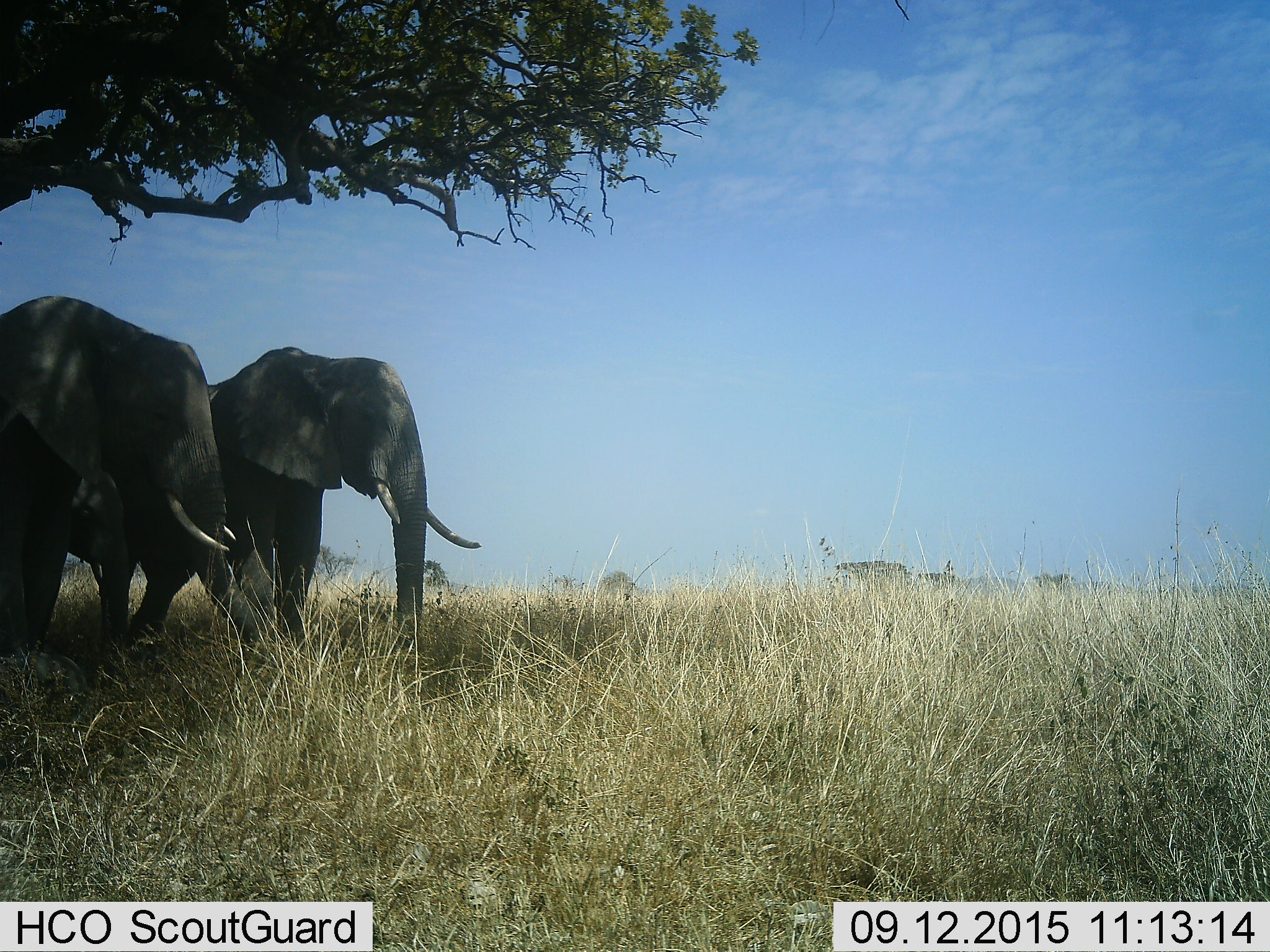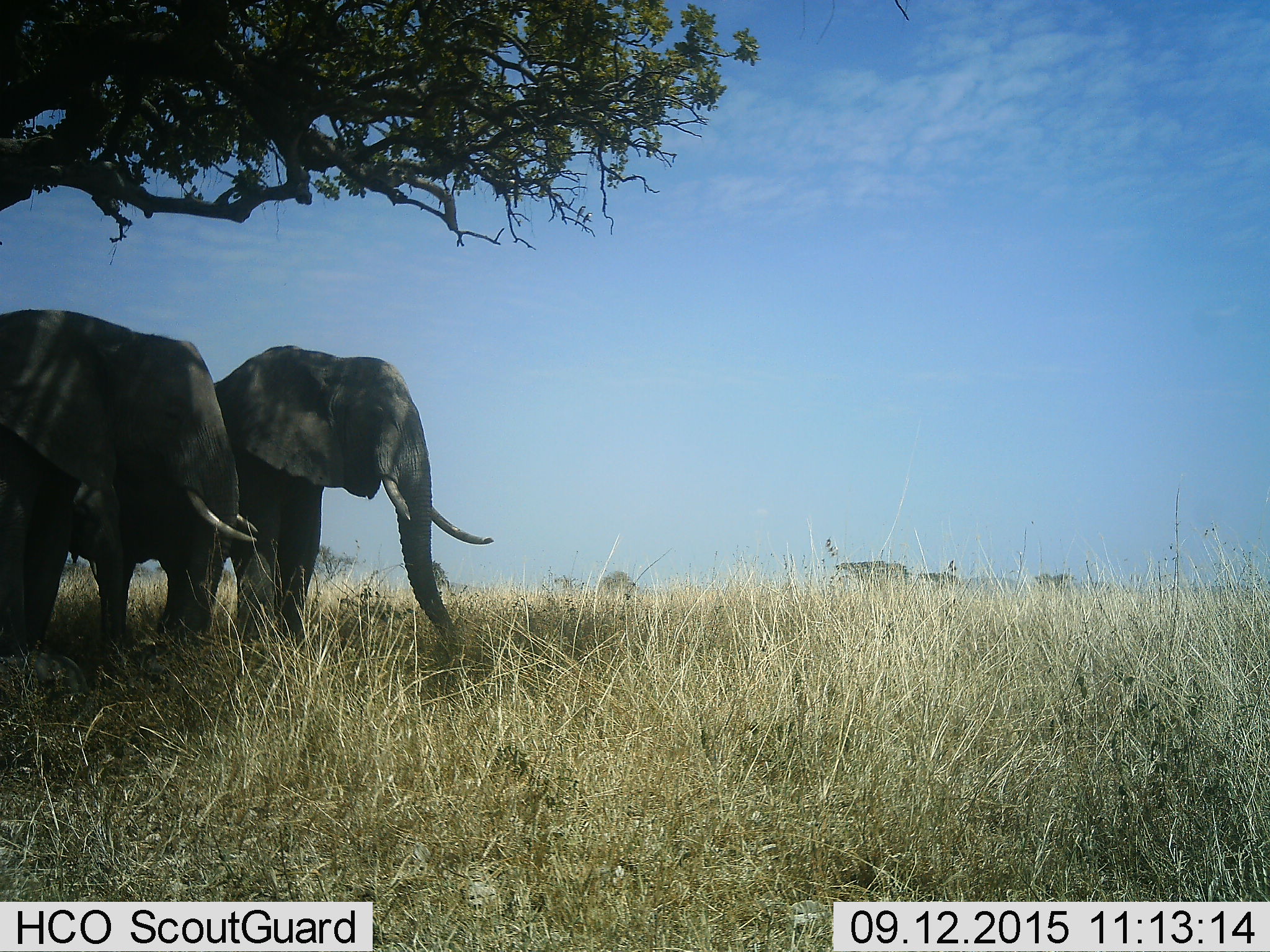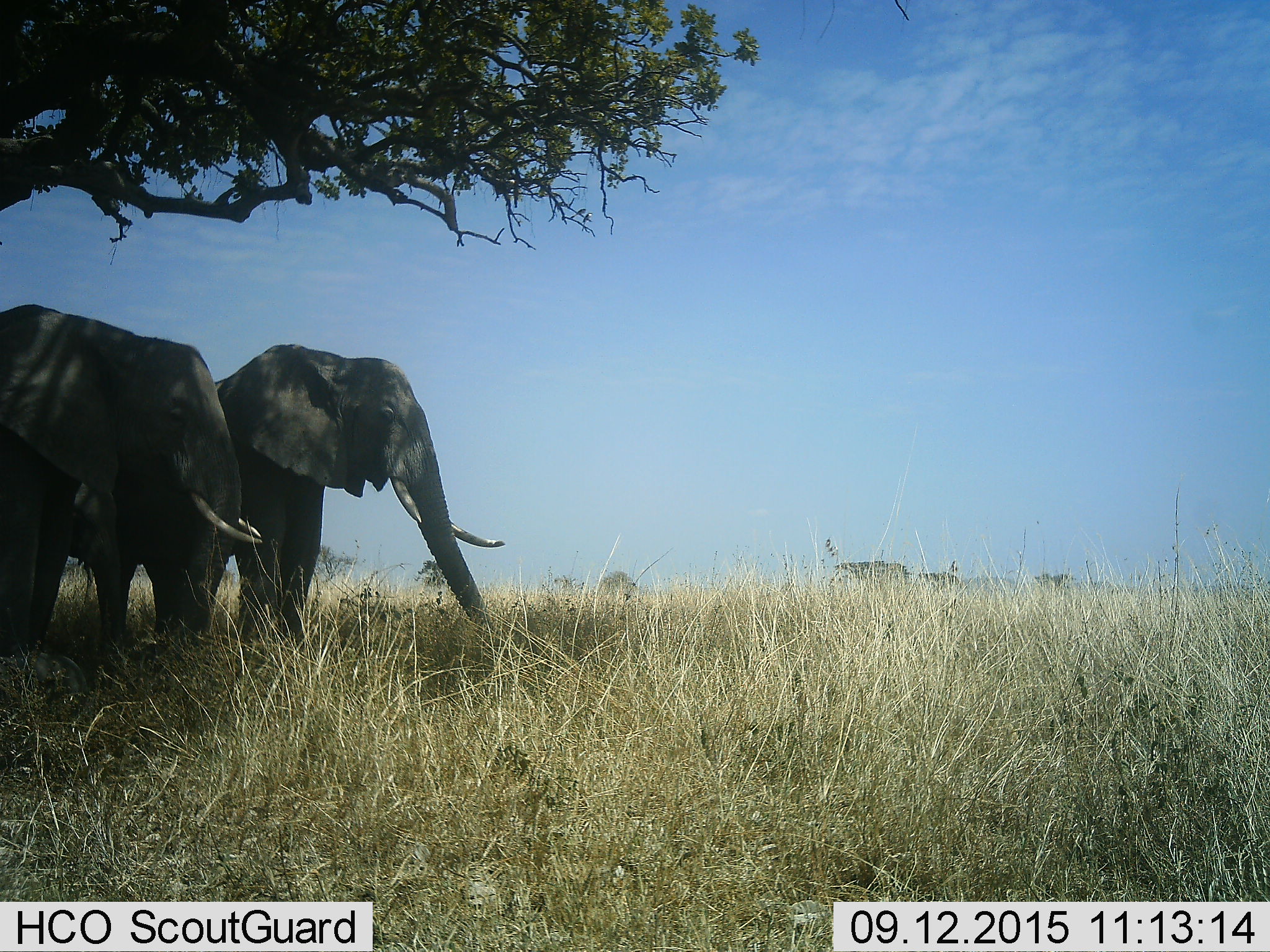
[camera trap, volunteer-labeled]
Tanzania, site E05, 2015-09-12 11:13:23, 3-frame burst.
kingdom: Animalia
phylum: Chordata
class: Mammalia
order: Proboscidea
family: Elephantidae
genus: Loxodonta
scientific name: Loxodonta africana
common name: african bush elephant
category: elephant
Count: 2.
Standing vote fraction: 75%.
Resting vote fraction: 5%.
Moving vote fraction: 35%.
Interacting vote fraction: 0%.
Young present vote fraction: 10%.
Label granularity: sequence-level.